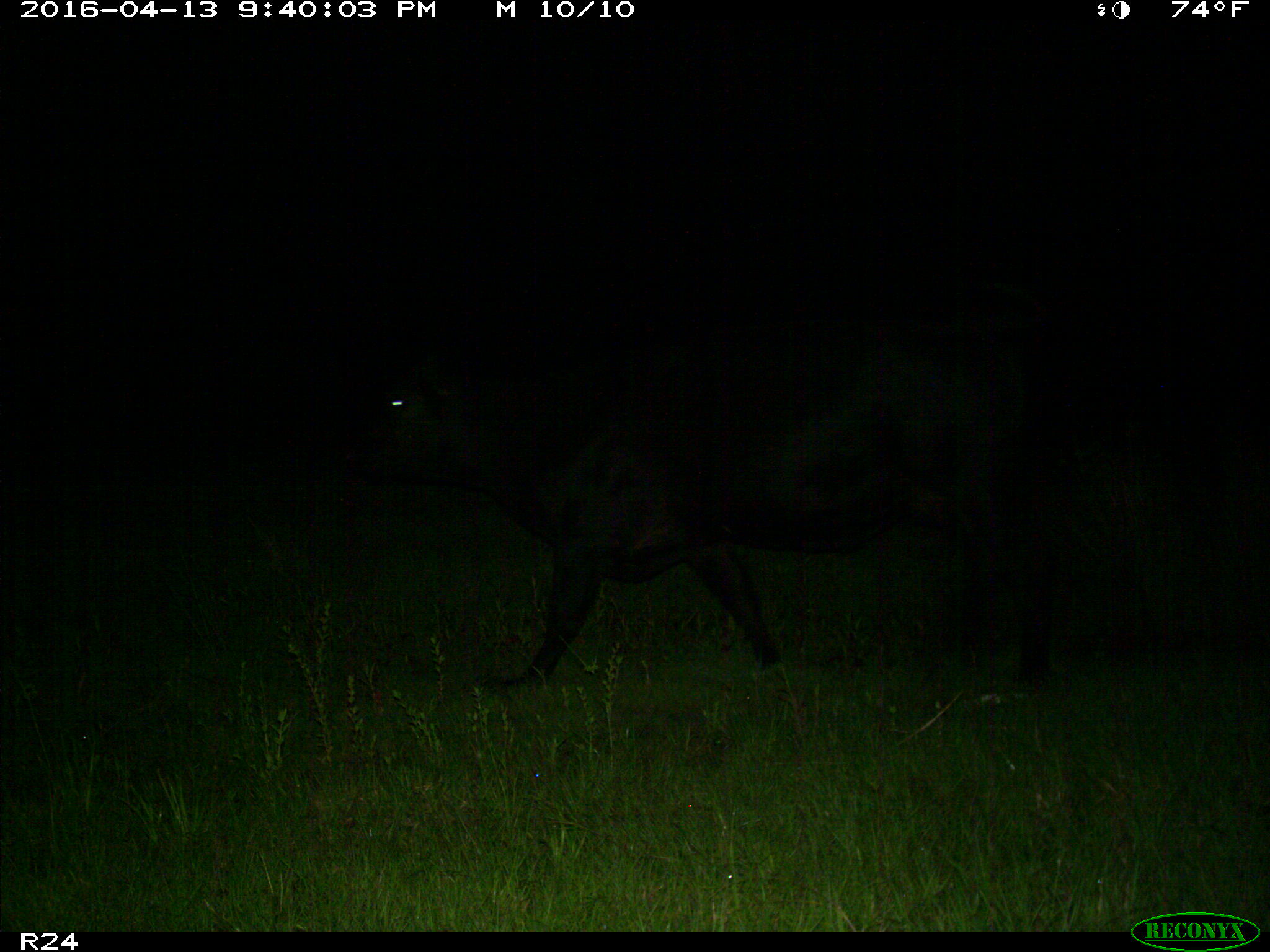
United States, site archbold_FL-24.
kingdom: Animalia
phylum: Chordata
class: Mammalia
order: Artiodactyla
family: Bovidae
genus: Bos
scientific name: Bos taurus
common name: domestic cow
Bos taurus (domestic cow).